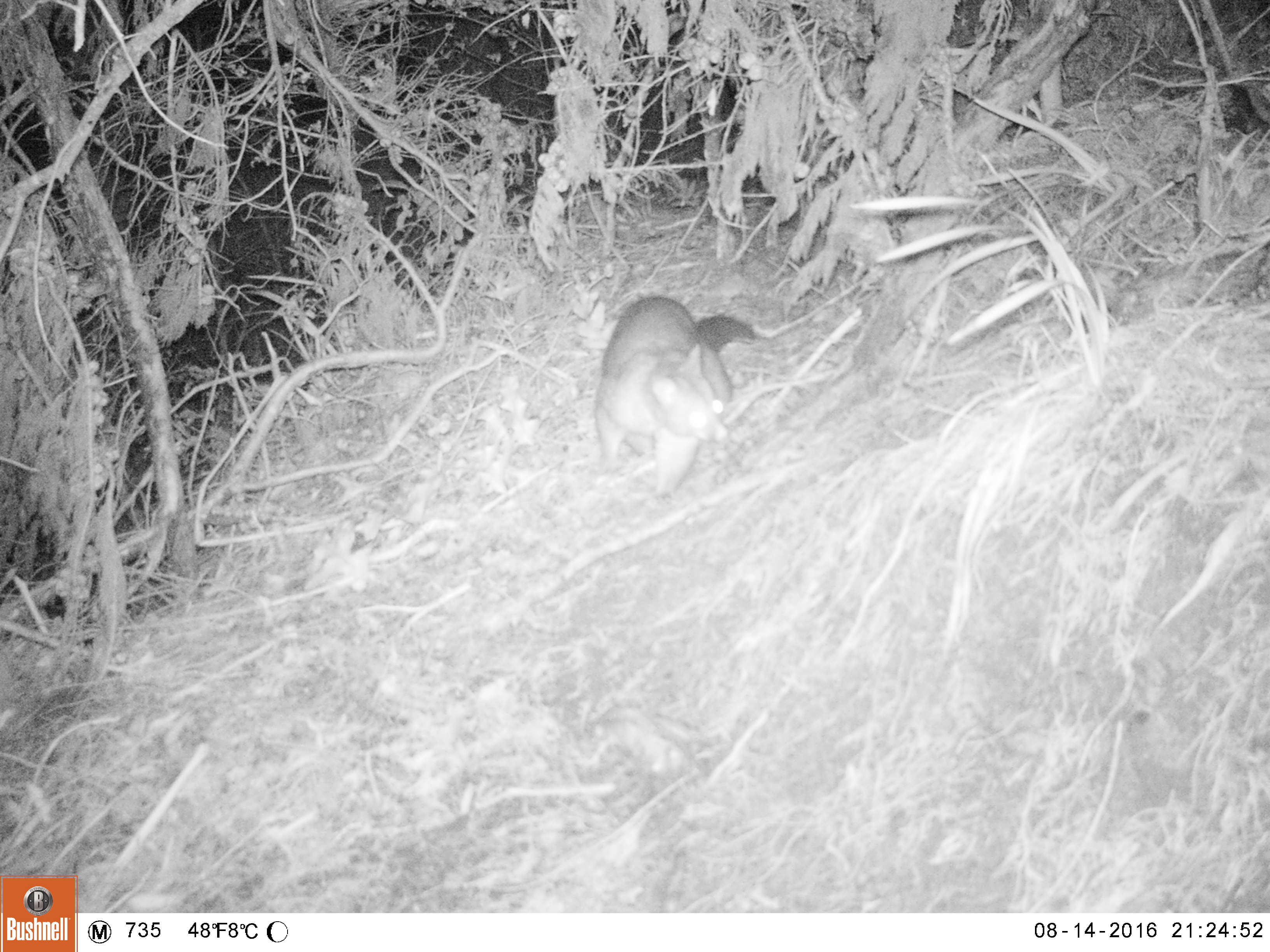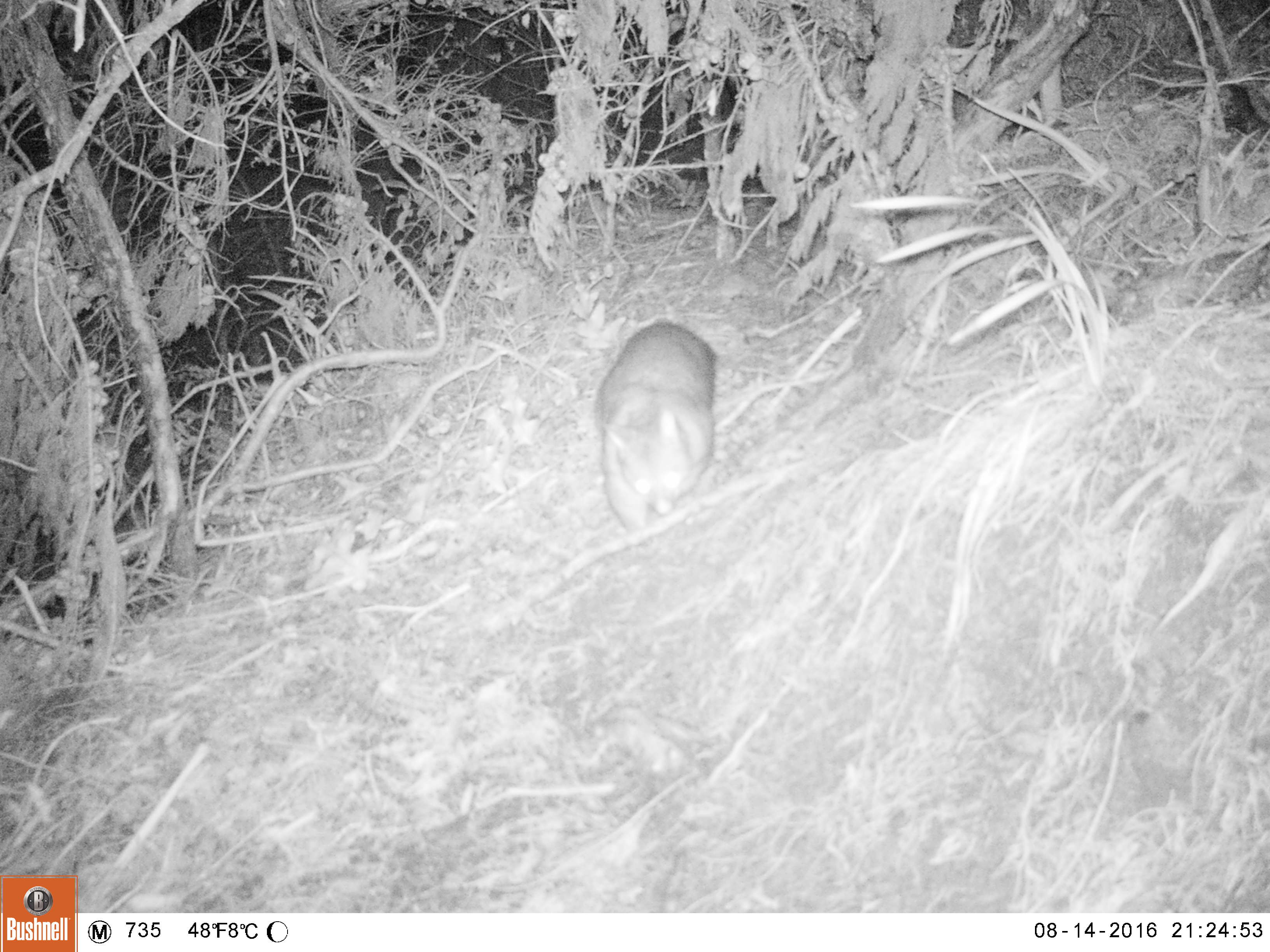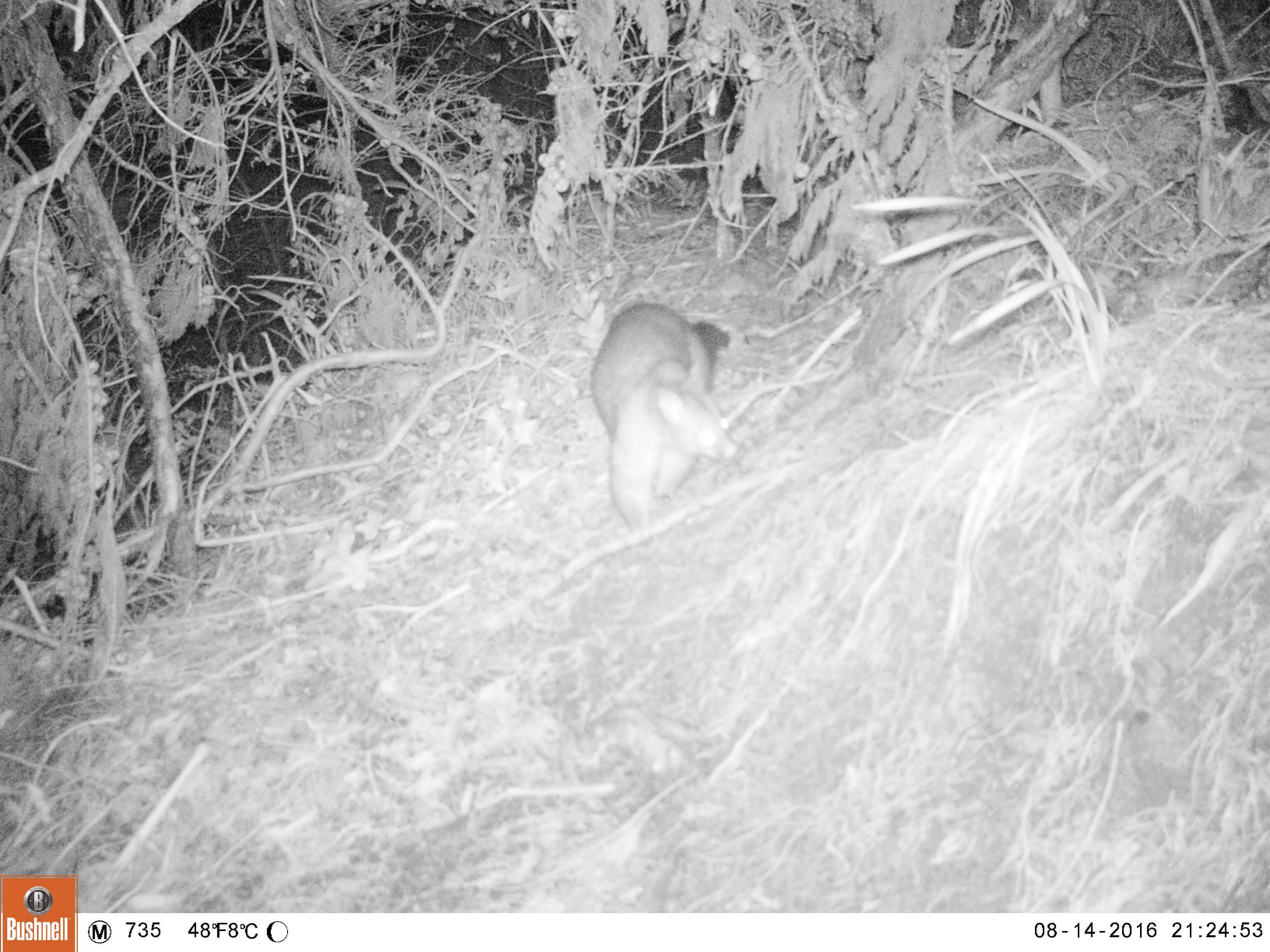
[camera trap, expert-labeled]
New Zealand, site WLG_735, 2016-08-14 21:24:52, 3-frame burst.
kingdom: Animalia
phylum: Chordata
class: Mammalia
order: Diprotodontia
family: Phalangeridae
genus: Trichosurus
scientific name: Trichosurus vulpecula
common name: common brushtail possum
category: possum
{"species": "possum (common brushtail possum) (Trichosurus vulpecula)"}